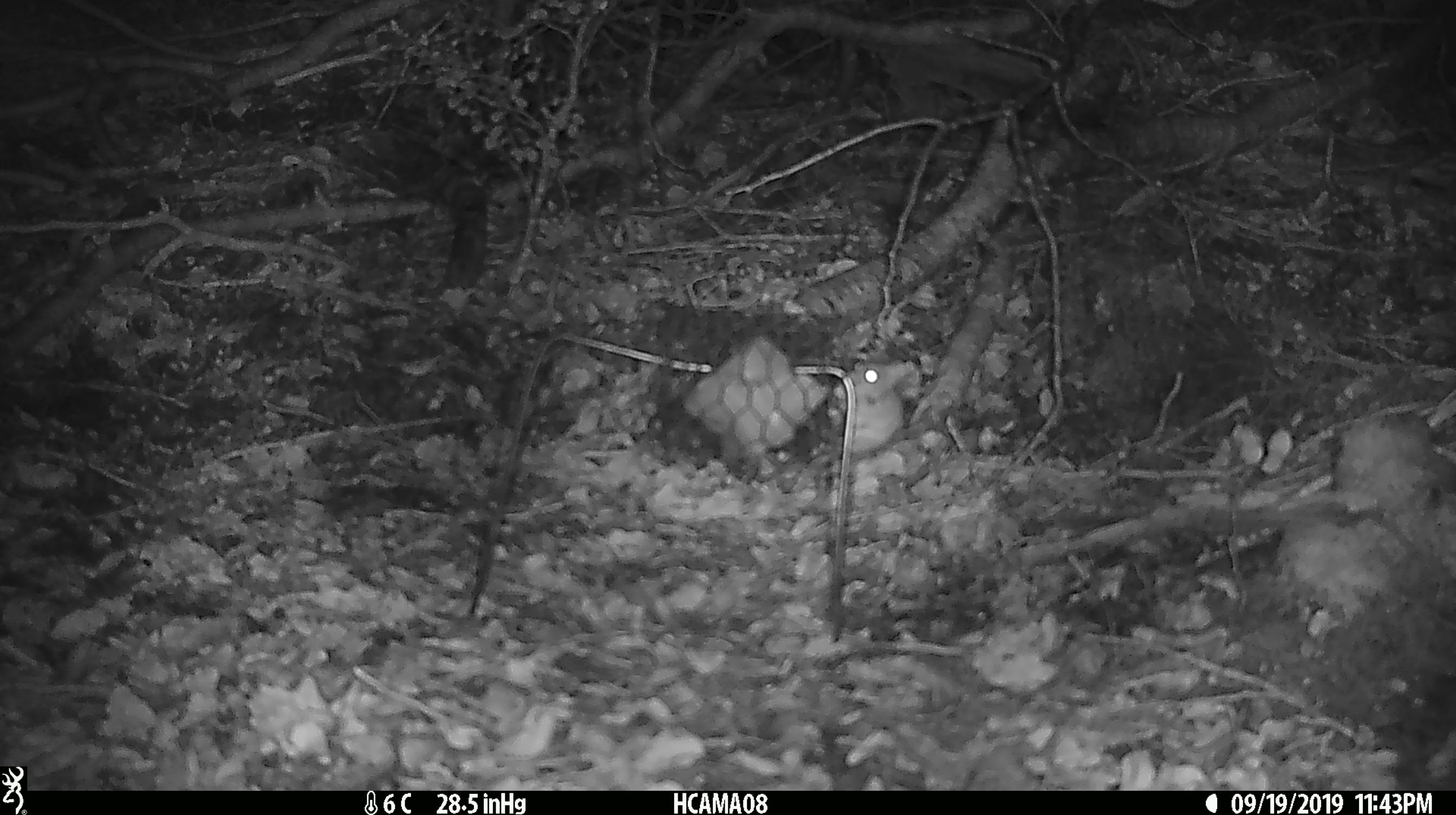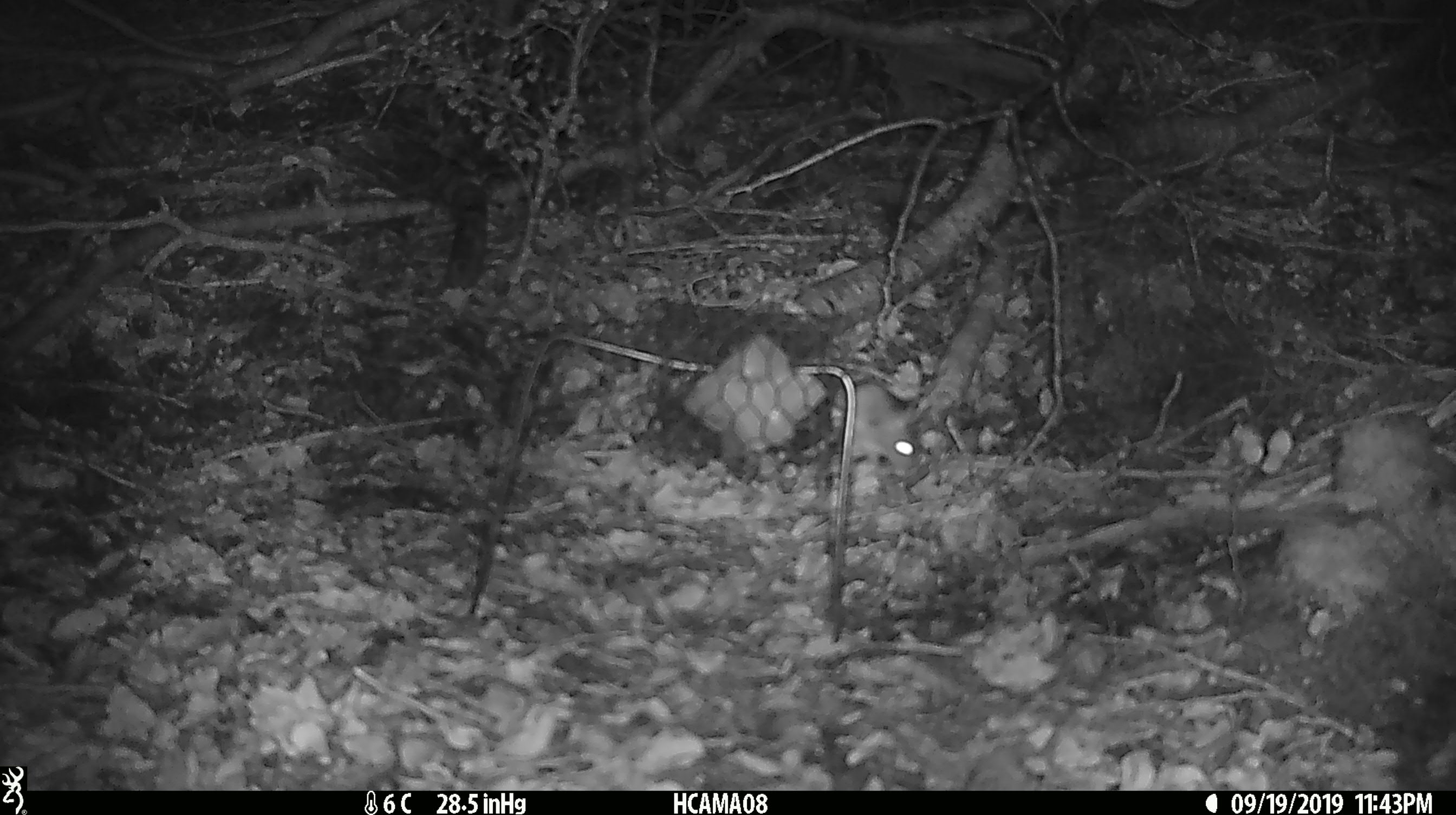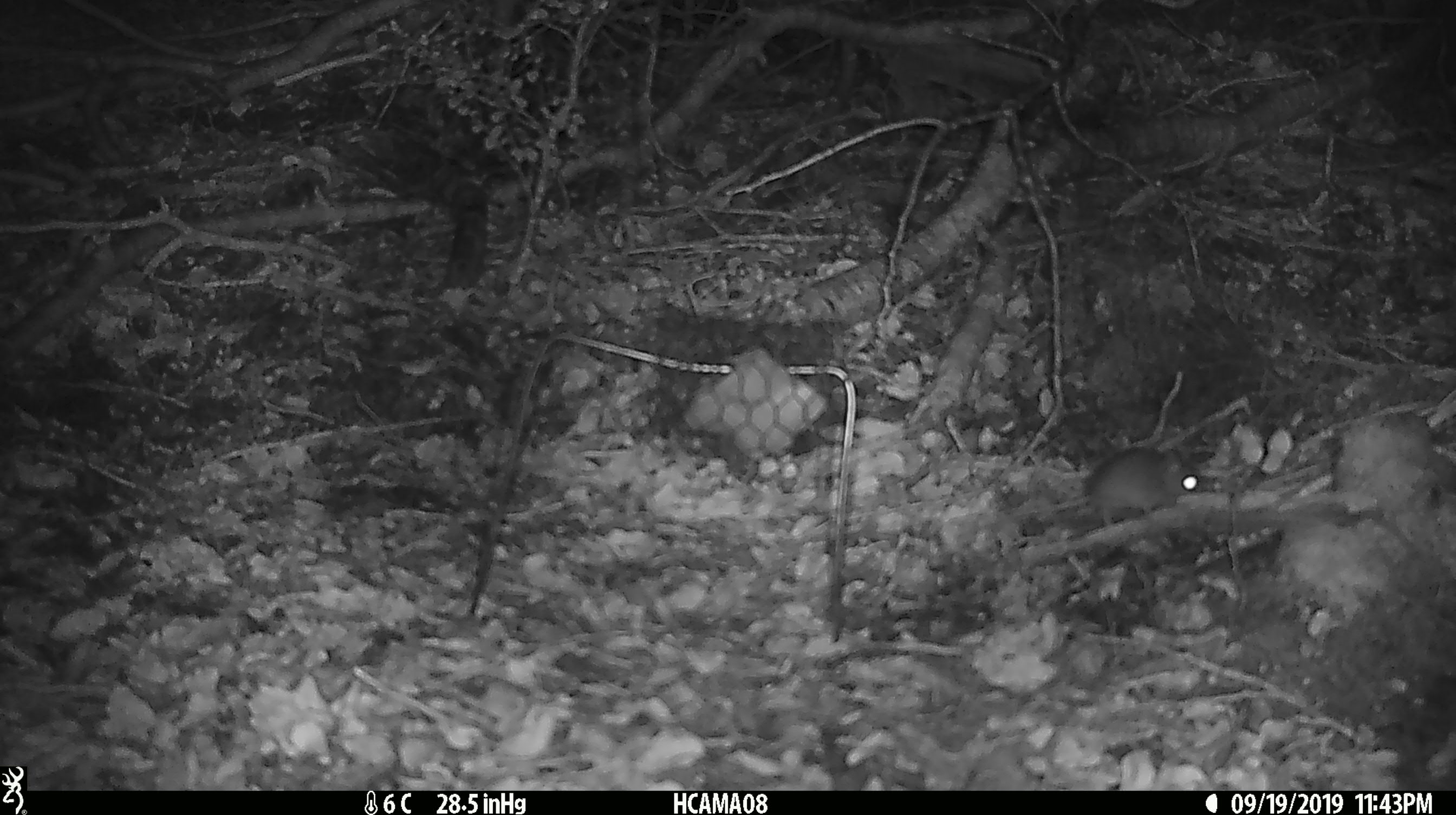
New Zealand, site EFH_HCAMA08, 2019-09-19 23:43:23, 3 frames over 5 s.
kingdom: Animalia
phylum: Chordata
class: Mammalia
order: Rodentia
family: Muridae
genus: Mus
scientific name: Mus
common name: mouse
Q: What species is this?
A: Mouse (Mus).